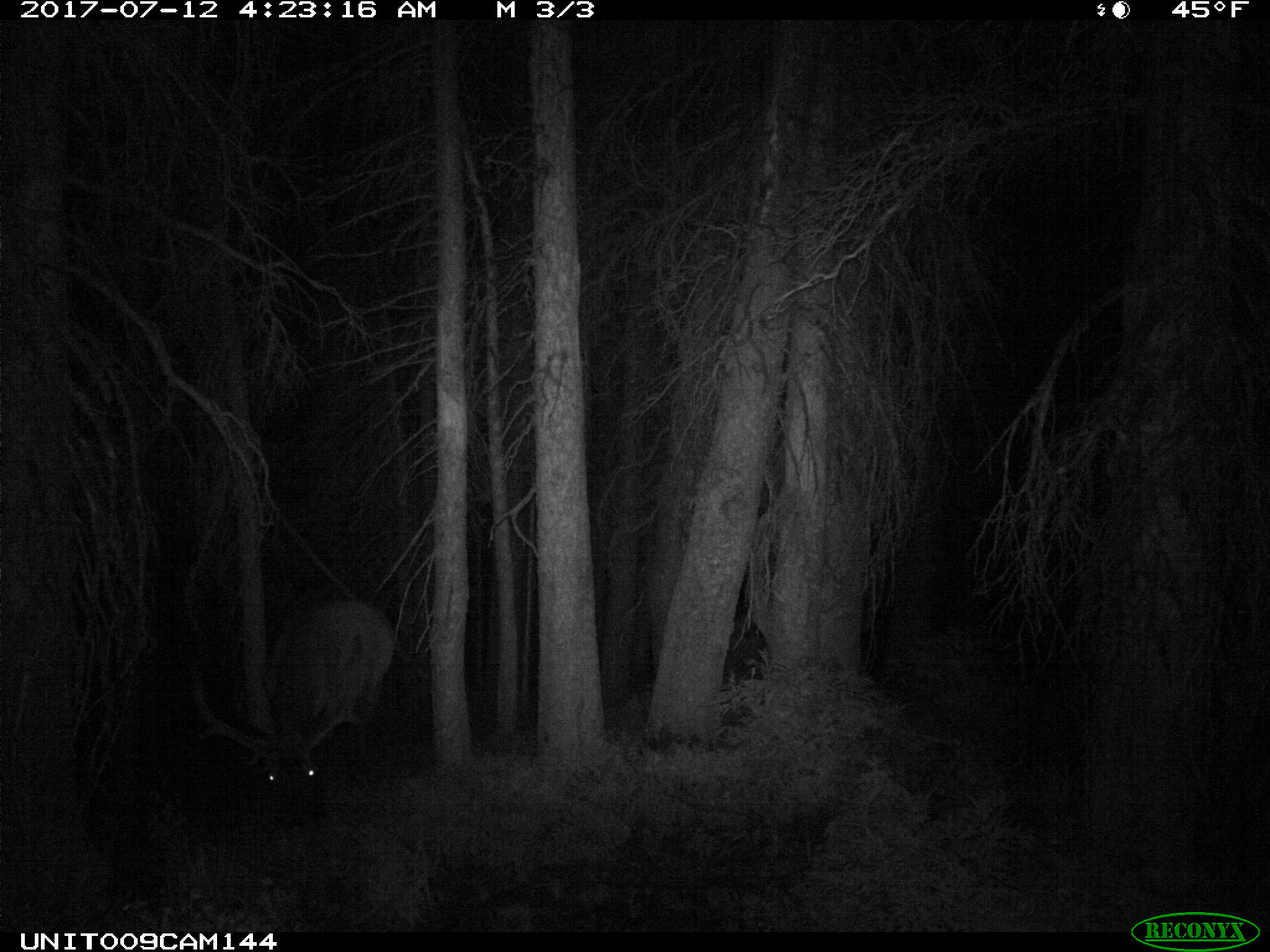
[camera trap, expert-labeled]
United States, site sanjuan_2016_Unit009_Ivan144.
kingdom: Animalia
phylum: Chordata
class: Mammalia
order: Artiodactyla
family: Cervidae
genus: Cervus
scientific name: Cervus elaphus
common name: red deer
Cervus elaphus (red deer).